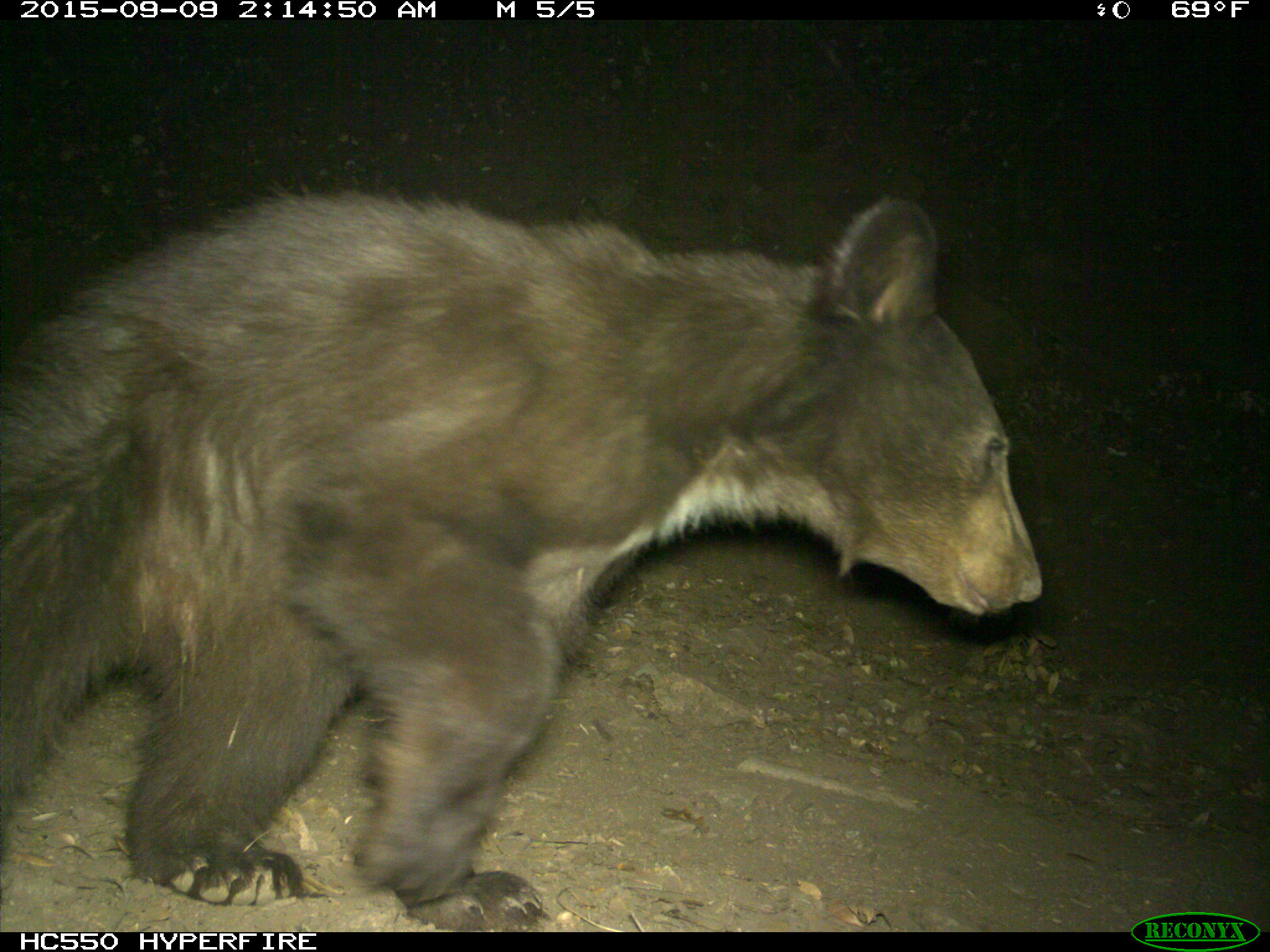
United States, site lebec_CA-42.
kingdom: Animalia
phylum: Chordata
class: Mammalia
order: Carnivora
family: Ursidae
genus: Ursus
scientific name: Ursus americanus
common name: american black bear